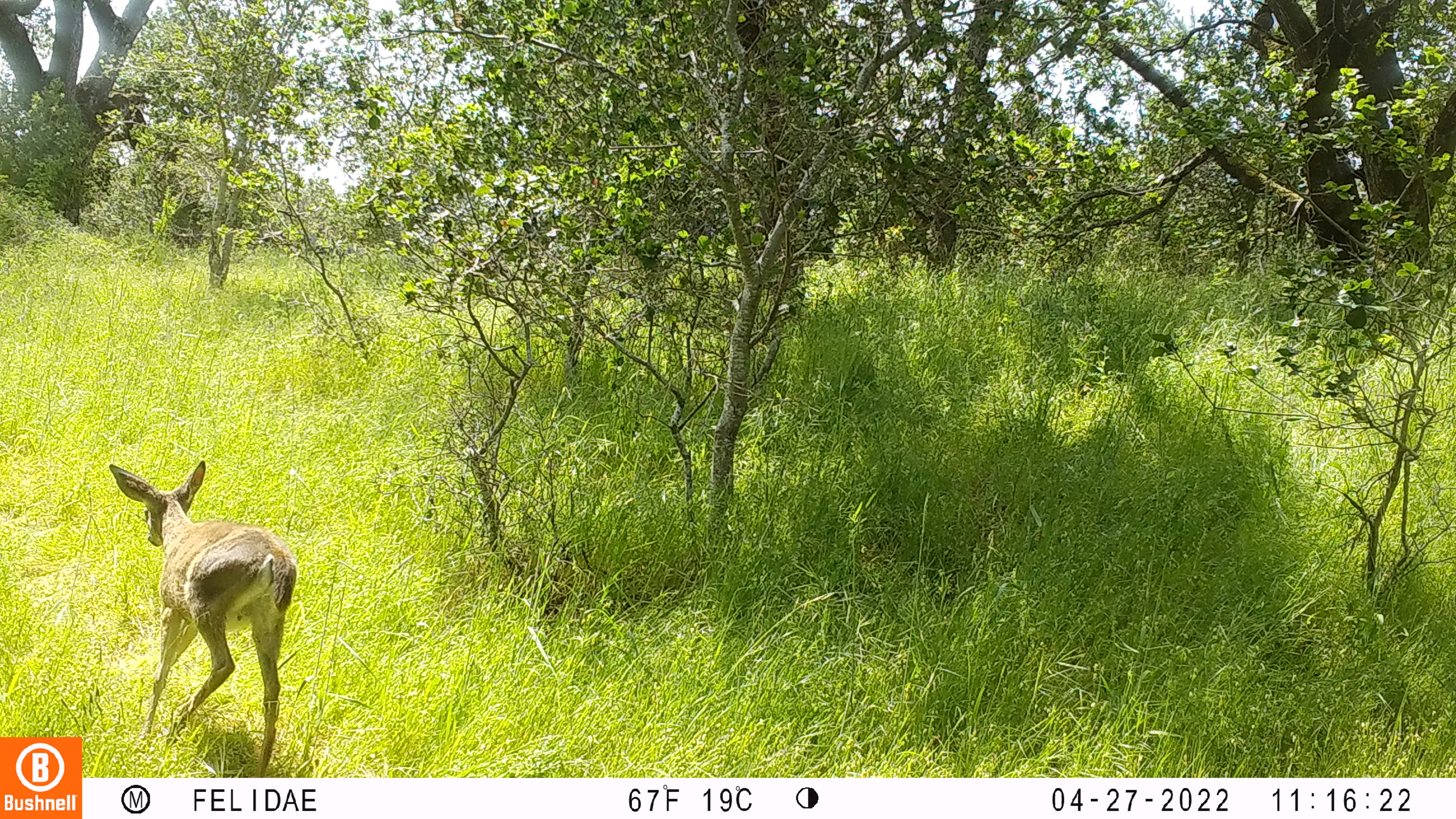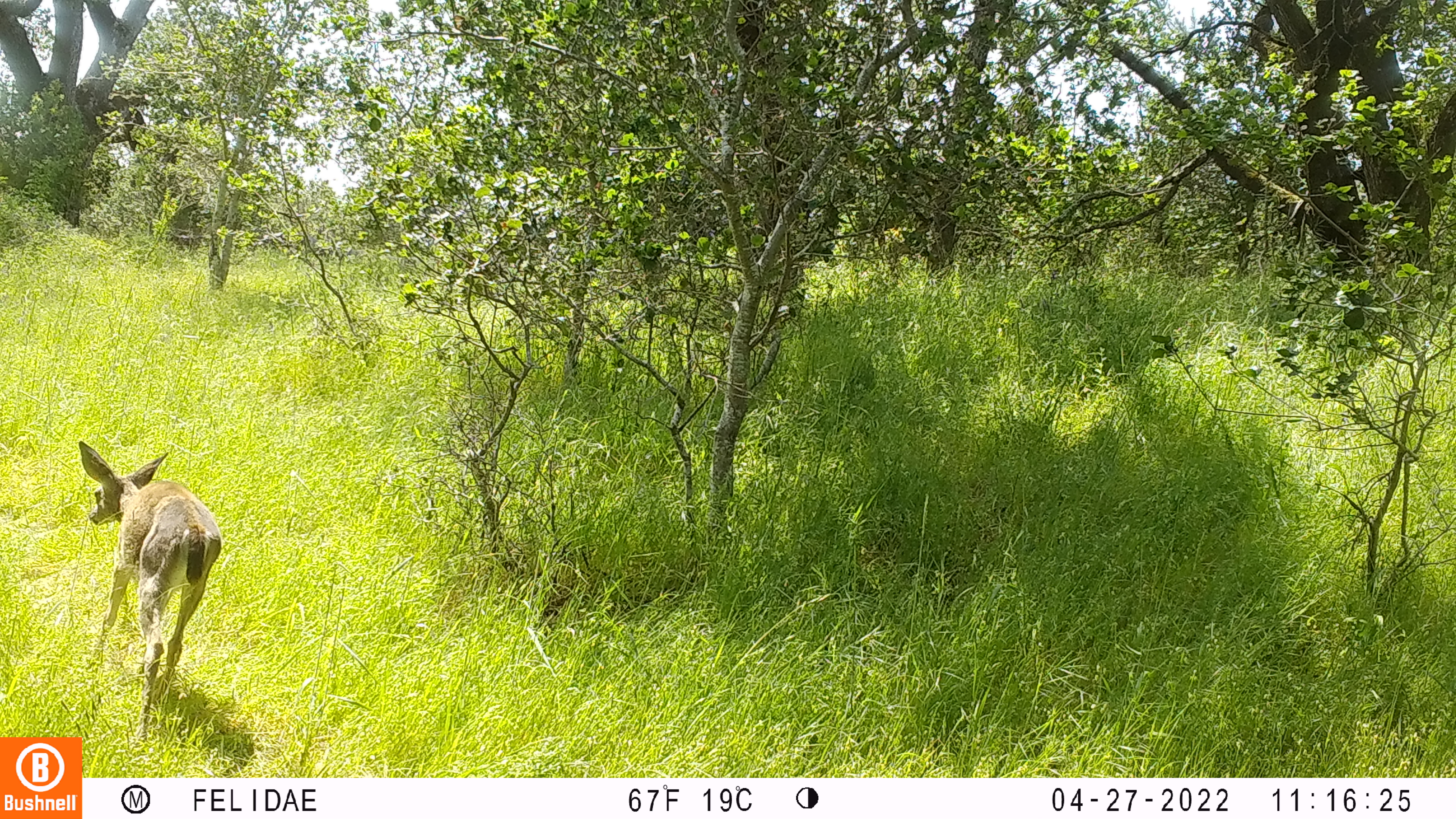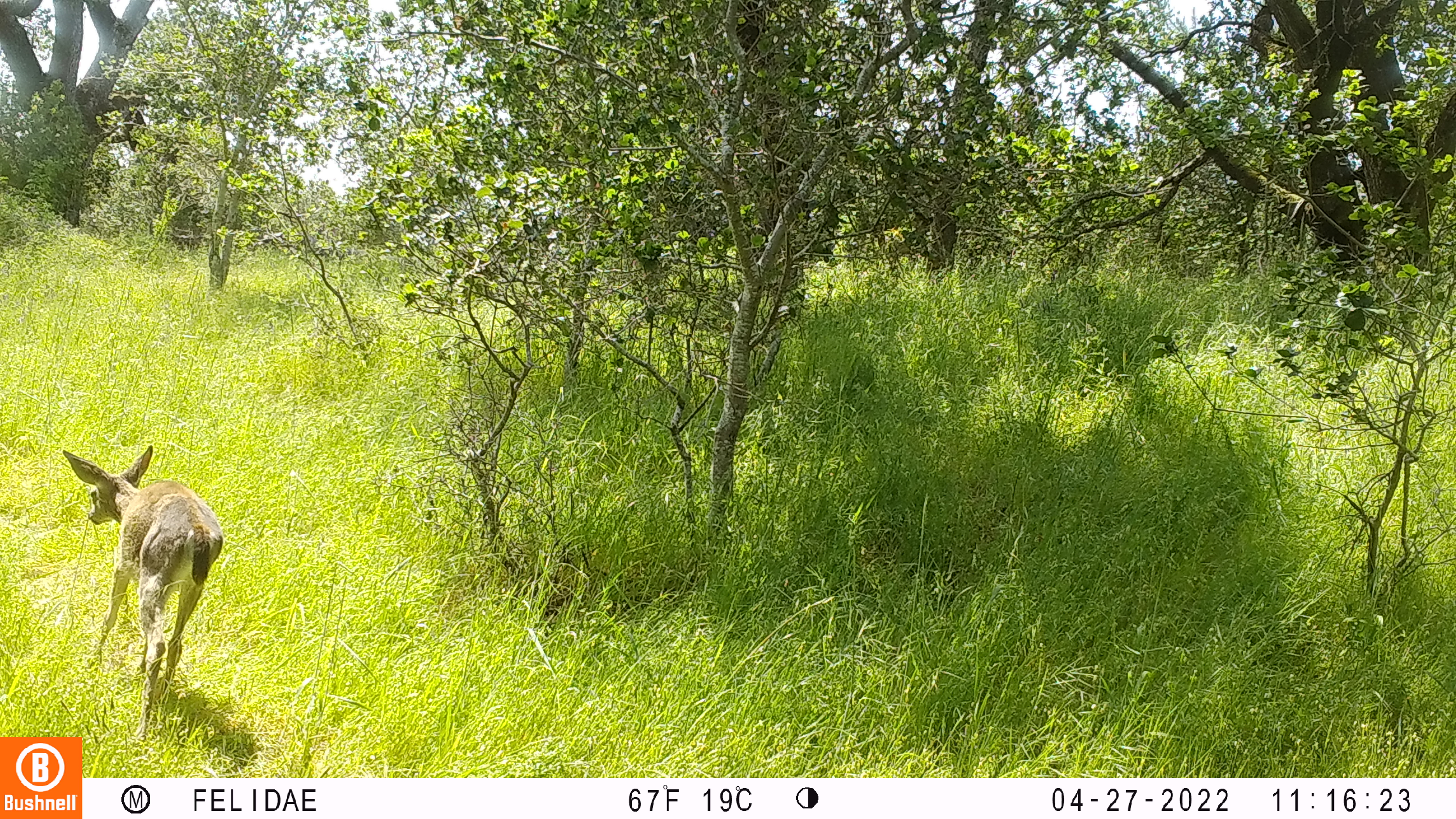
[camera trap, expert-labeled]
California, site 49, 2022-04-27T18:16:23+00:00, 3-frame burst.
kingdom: Animalia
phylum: Chordata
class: Mammalia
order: Artiodactyla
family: Cervidae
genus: Odocoileus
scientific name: Odocoileus hemionus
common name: mule deer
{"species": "mule deer (Odocoileus hemionus)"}